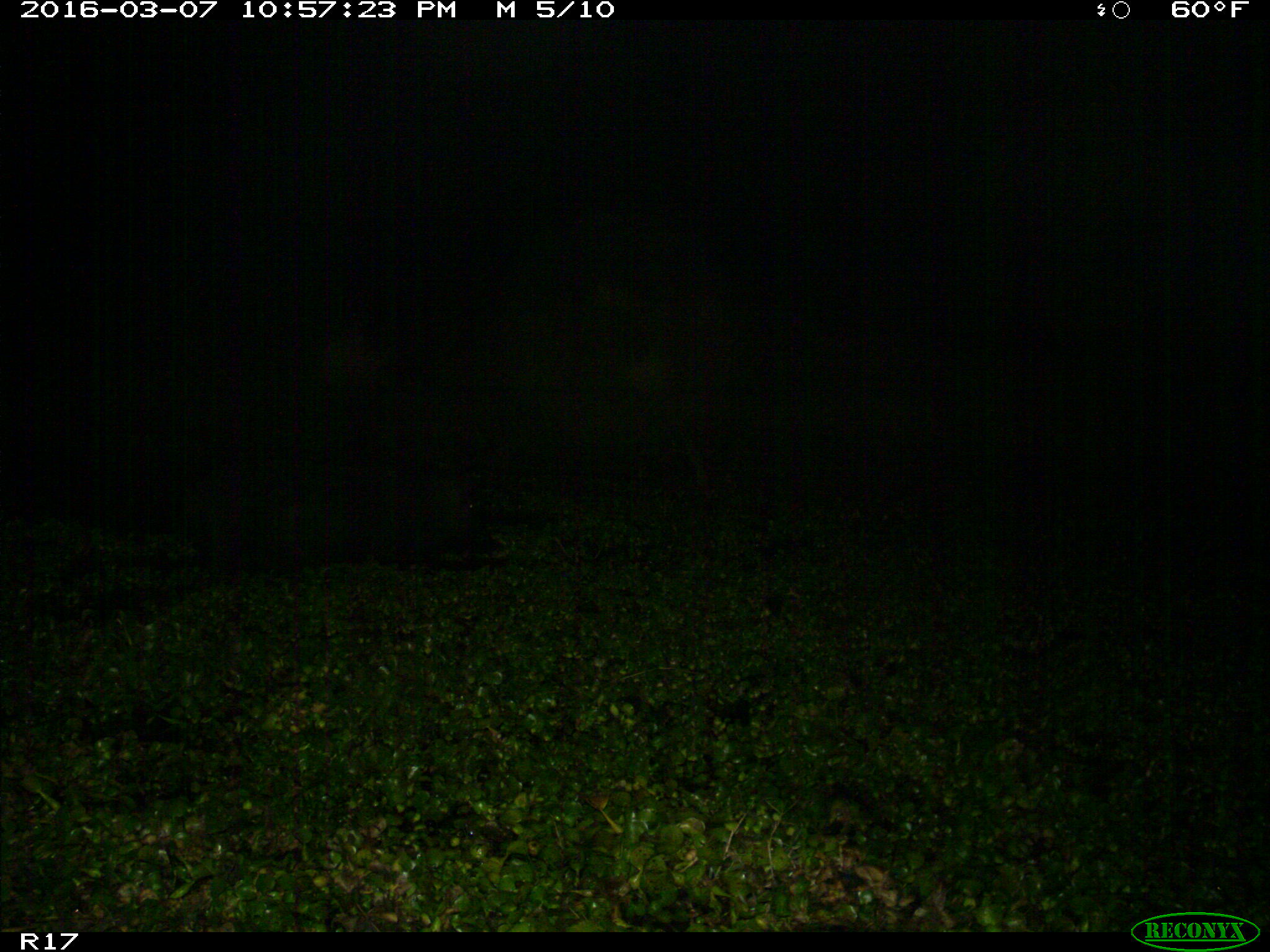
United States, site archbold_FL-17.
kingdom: Animalia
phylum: Chordata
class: Mammalia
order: Artiodactyla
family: Suidae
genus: Sus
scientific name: Sus scrofa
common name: wild boar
Sus scrofa (wild boar).